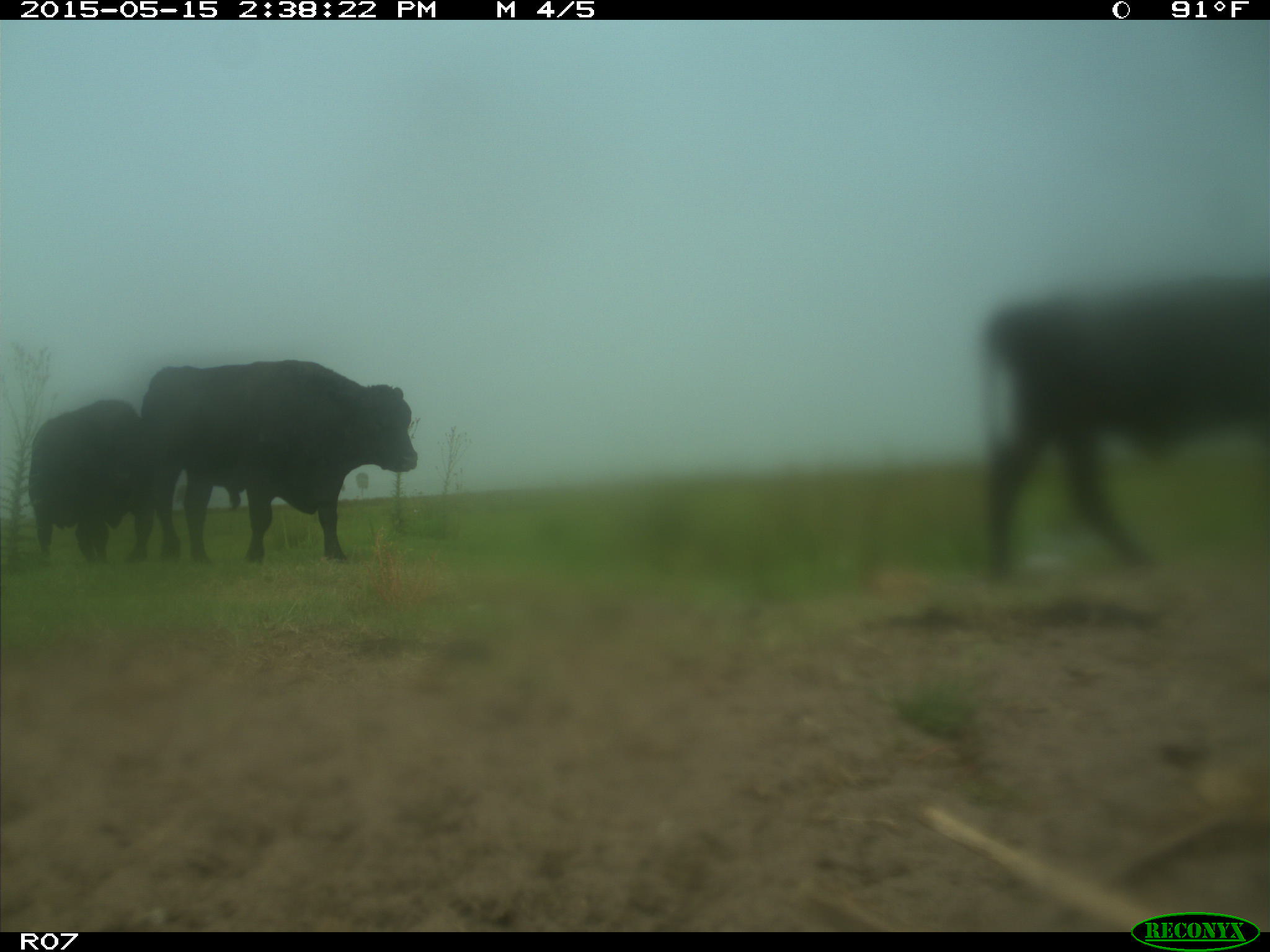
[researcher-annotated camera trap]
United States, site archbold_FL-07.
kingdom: Animalia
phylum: Chordata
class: Mammalia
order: Artiodactyla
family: Bovidae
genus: Bos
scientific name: Bos taurus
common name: domestic cow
Bos taurus (domestic cow).